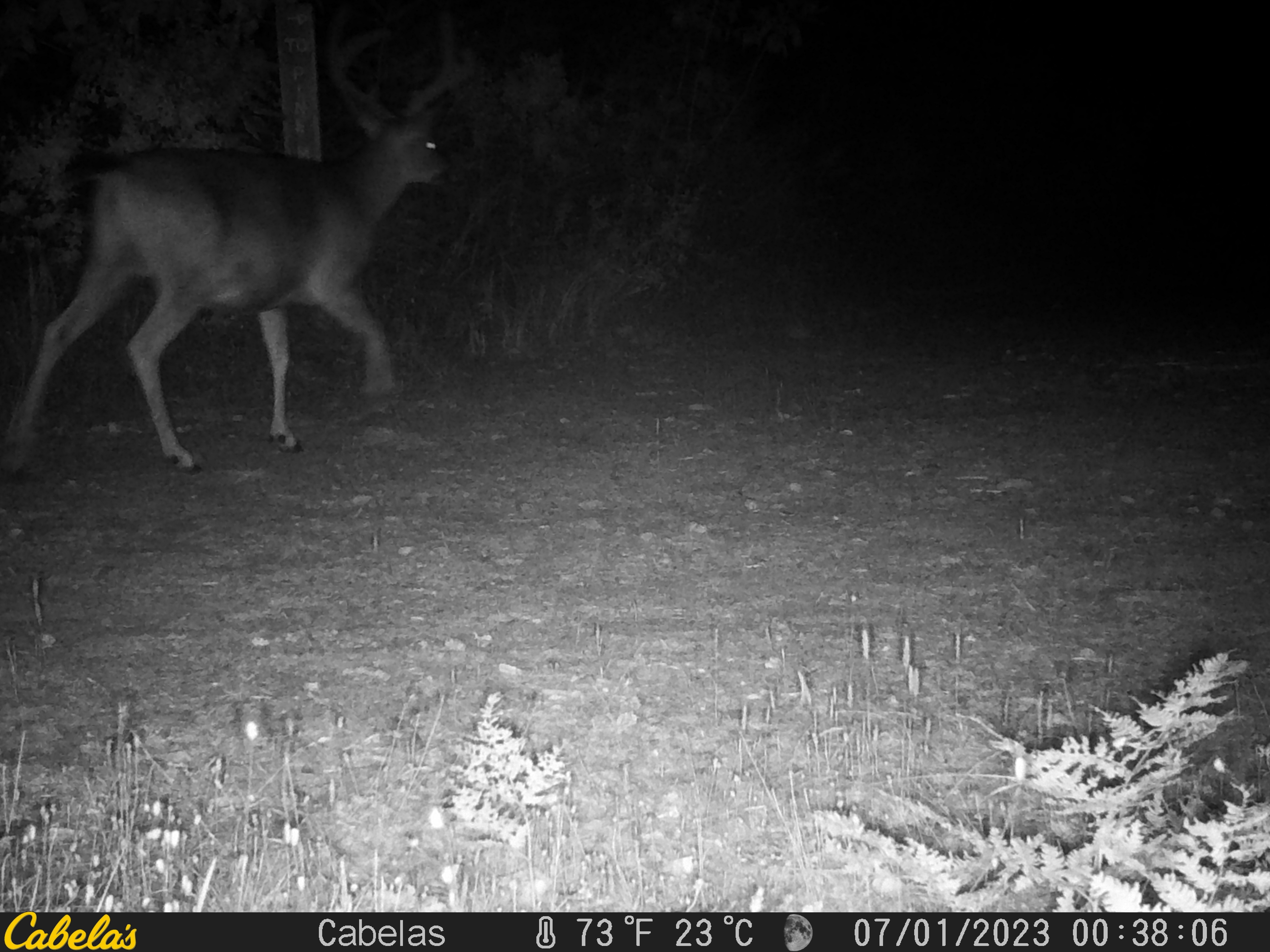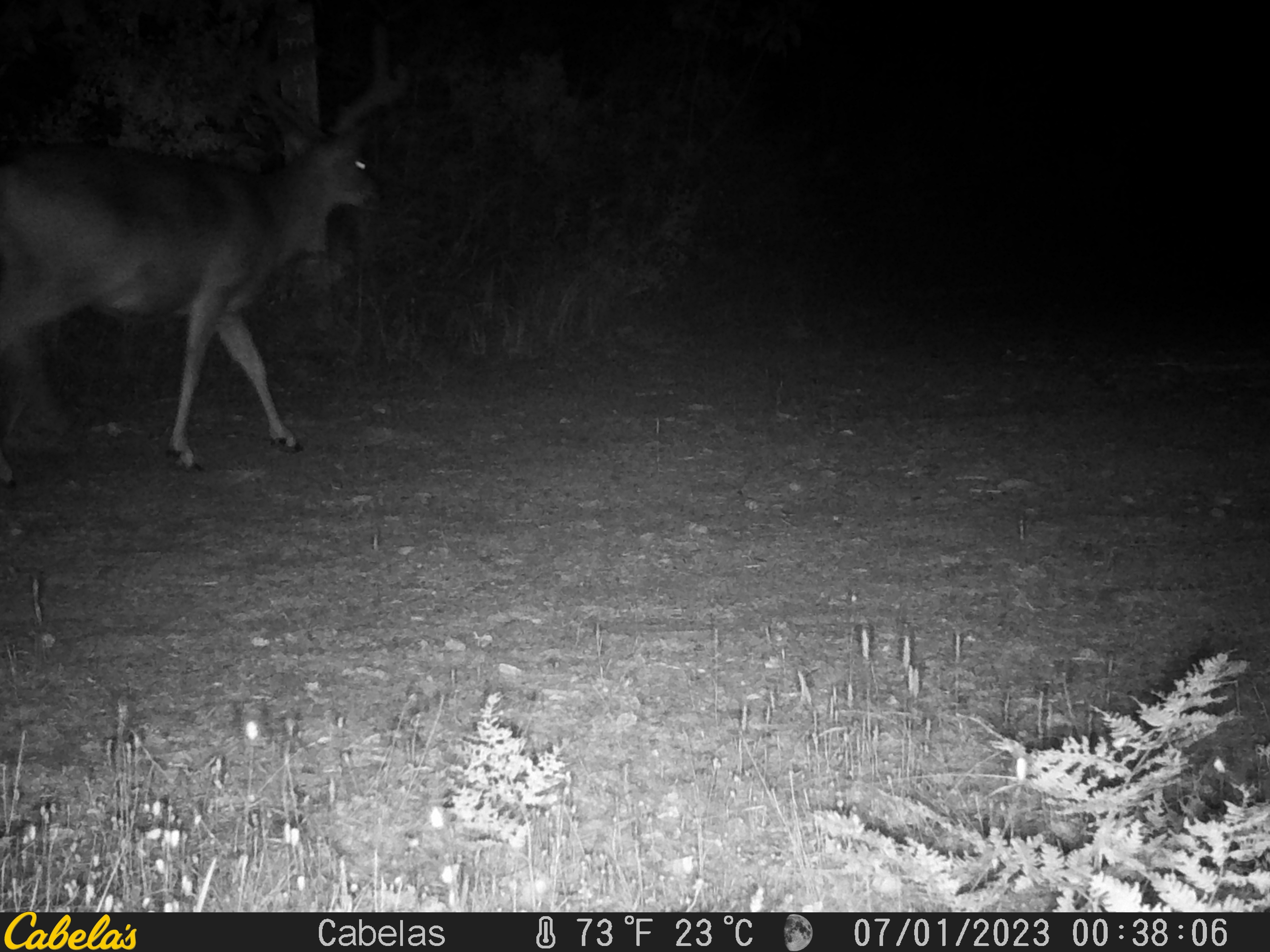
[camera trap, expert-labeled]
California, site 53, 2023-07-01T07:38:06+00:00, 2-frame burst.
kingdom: Animalia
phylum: Chordata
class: Mammalia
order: Artiodactyla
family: Cervidae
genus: Odocoileus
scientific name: Odocoileus hemionus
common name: mule deer